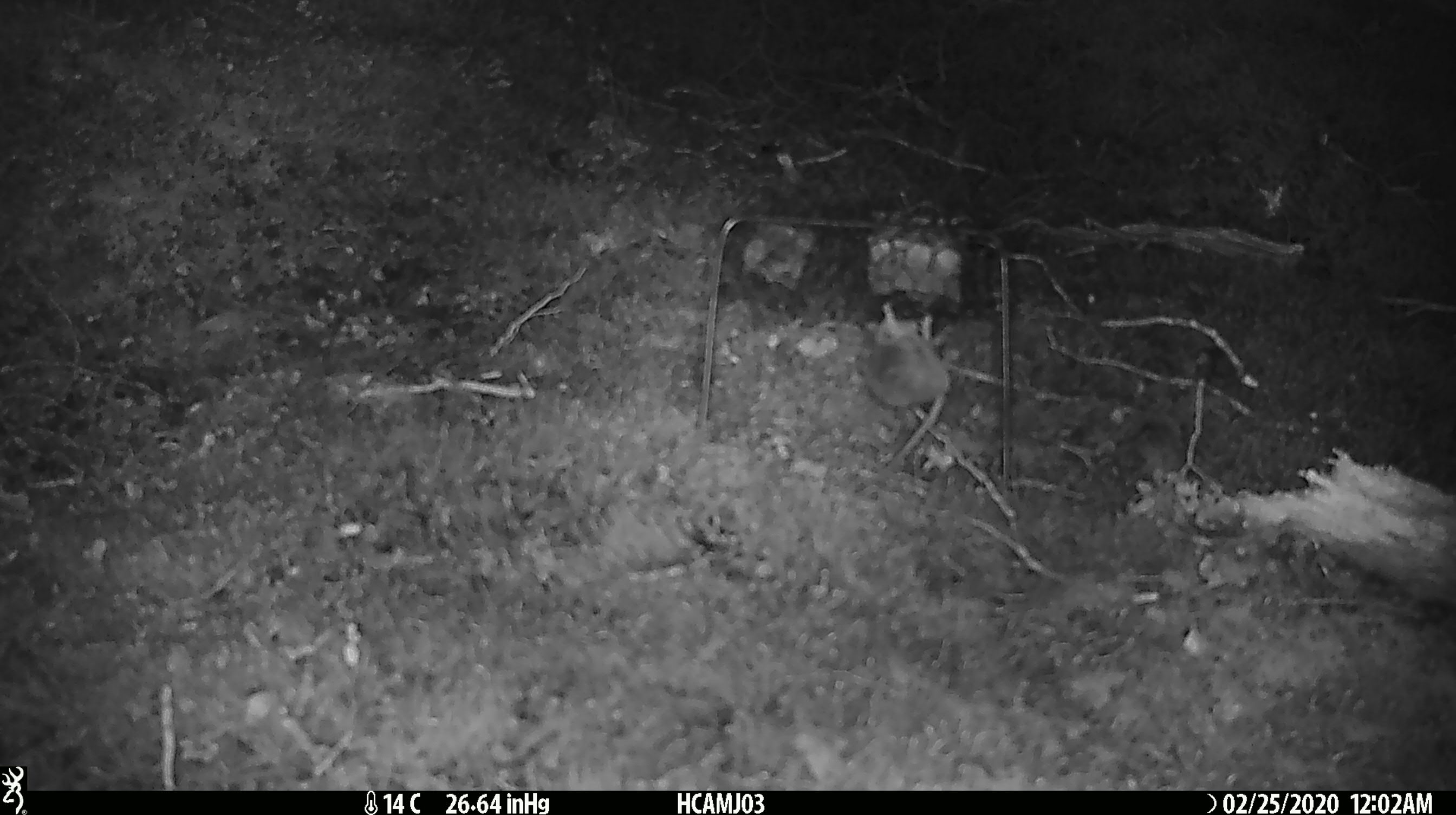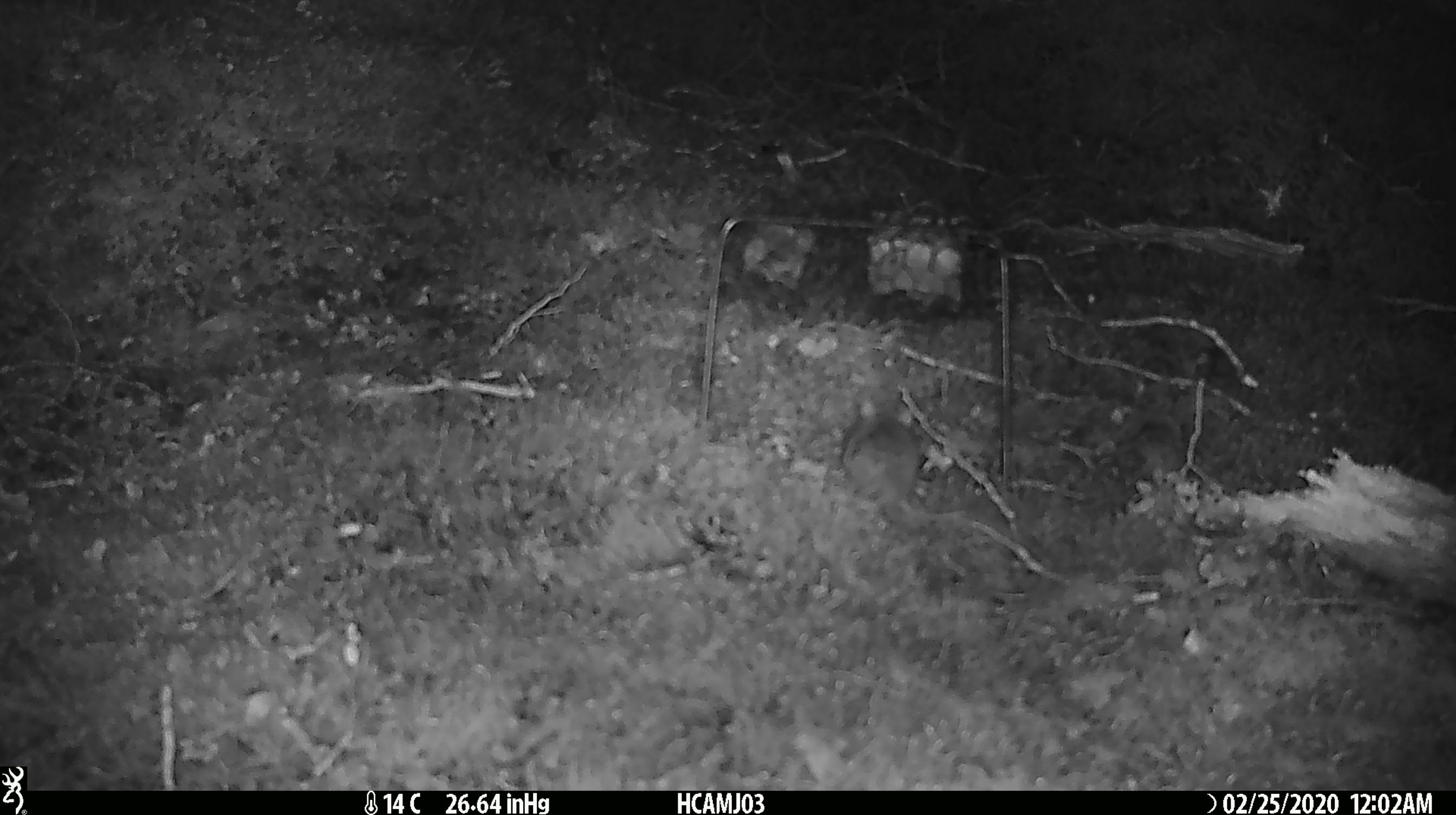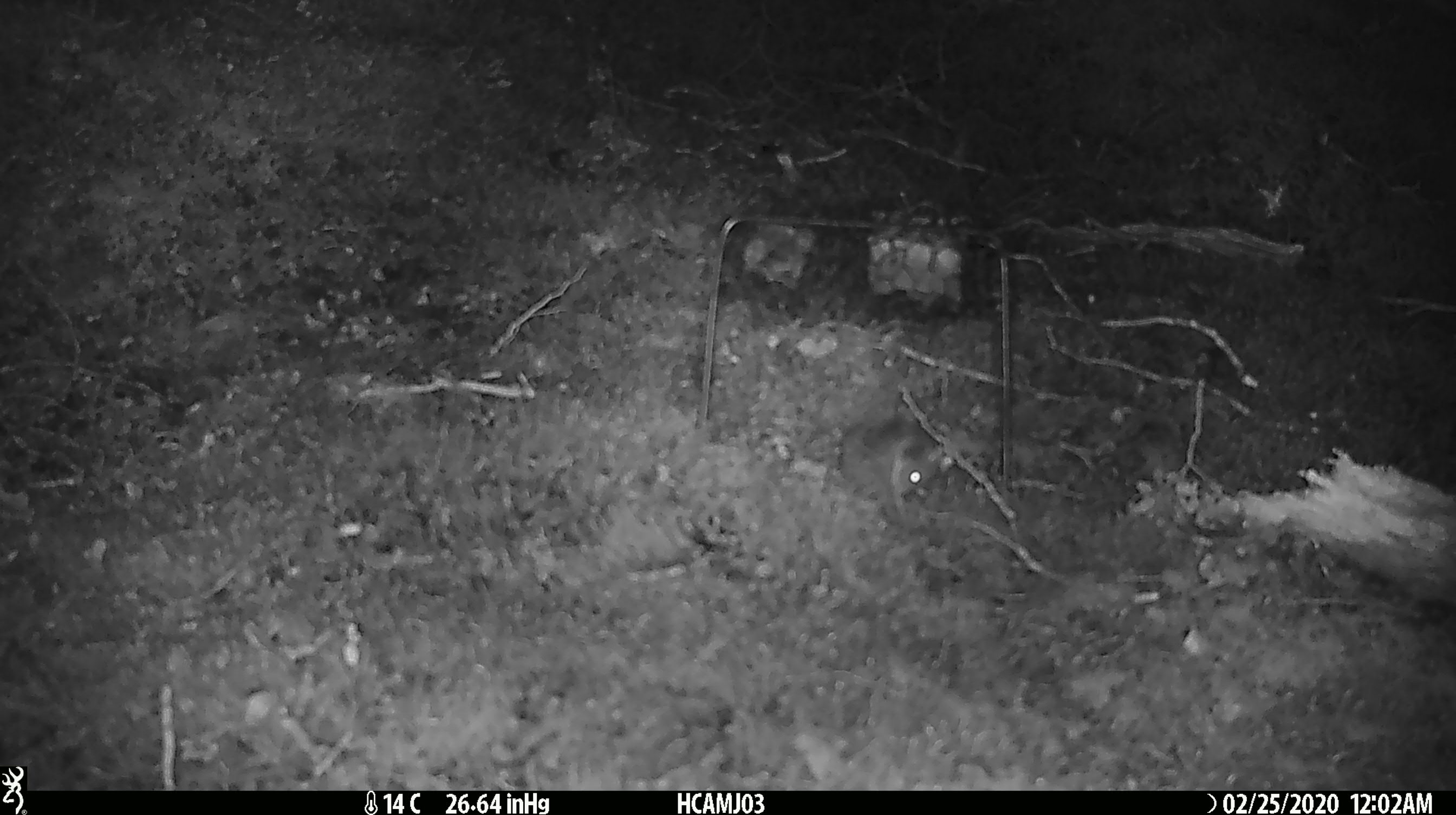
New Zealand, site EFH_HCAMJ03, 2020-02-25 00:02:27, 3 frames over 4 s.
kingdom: Animalia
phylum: Chordata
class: Mammalia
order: Rodentia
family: Muridae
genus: Mus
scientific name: Mus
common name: mouse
Mouse (Mus).